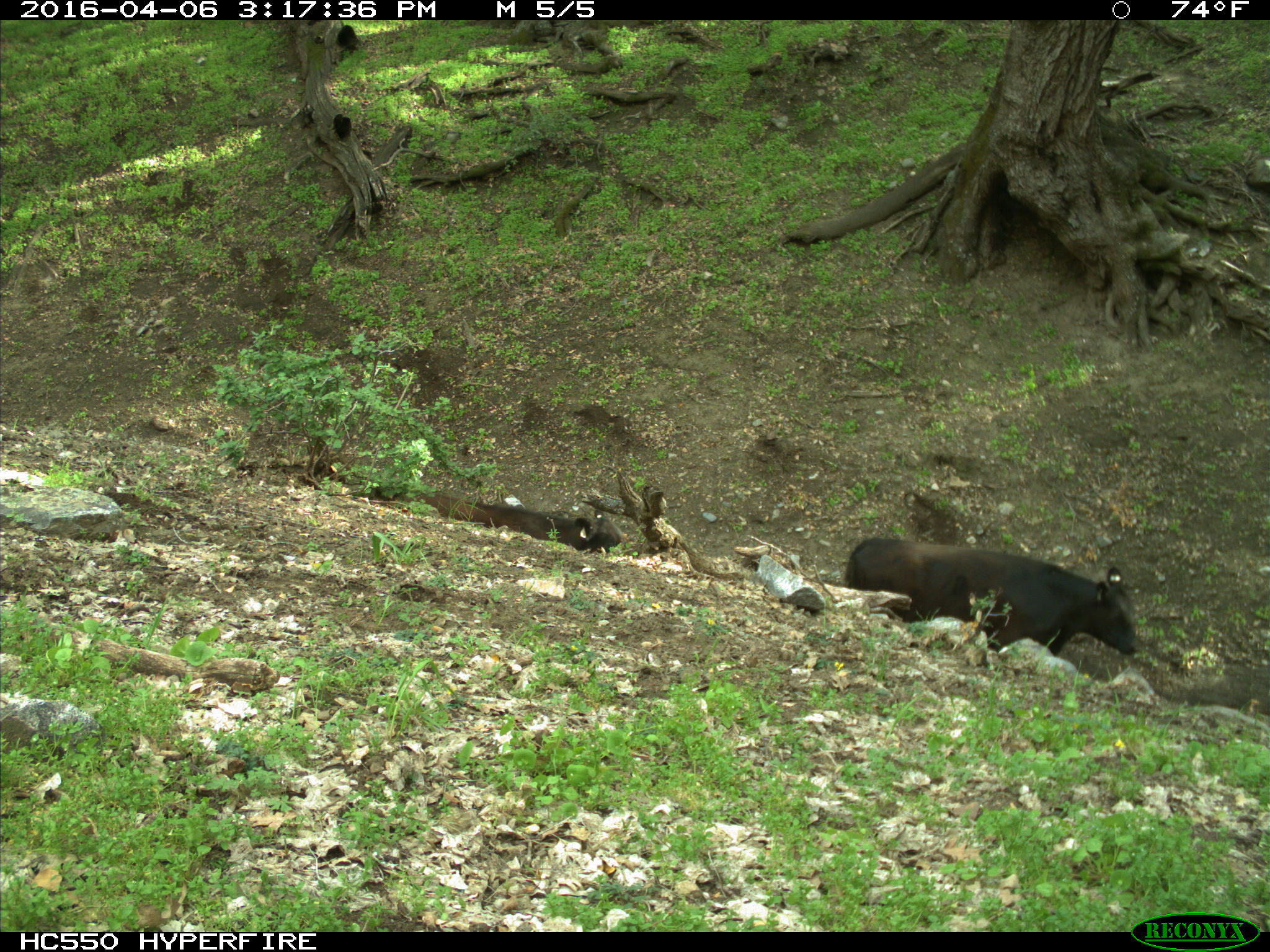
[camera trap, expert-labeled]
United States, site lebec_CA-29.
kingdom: Animalia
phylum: Chordata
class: Mammalia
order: Artiodactyla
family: Bovidae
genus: Bos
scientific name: Bos taurus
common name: domestic cow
Bos taurus (domestic cow).